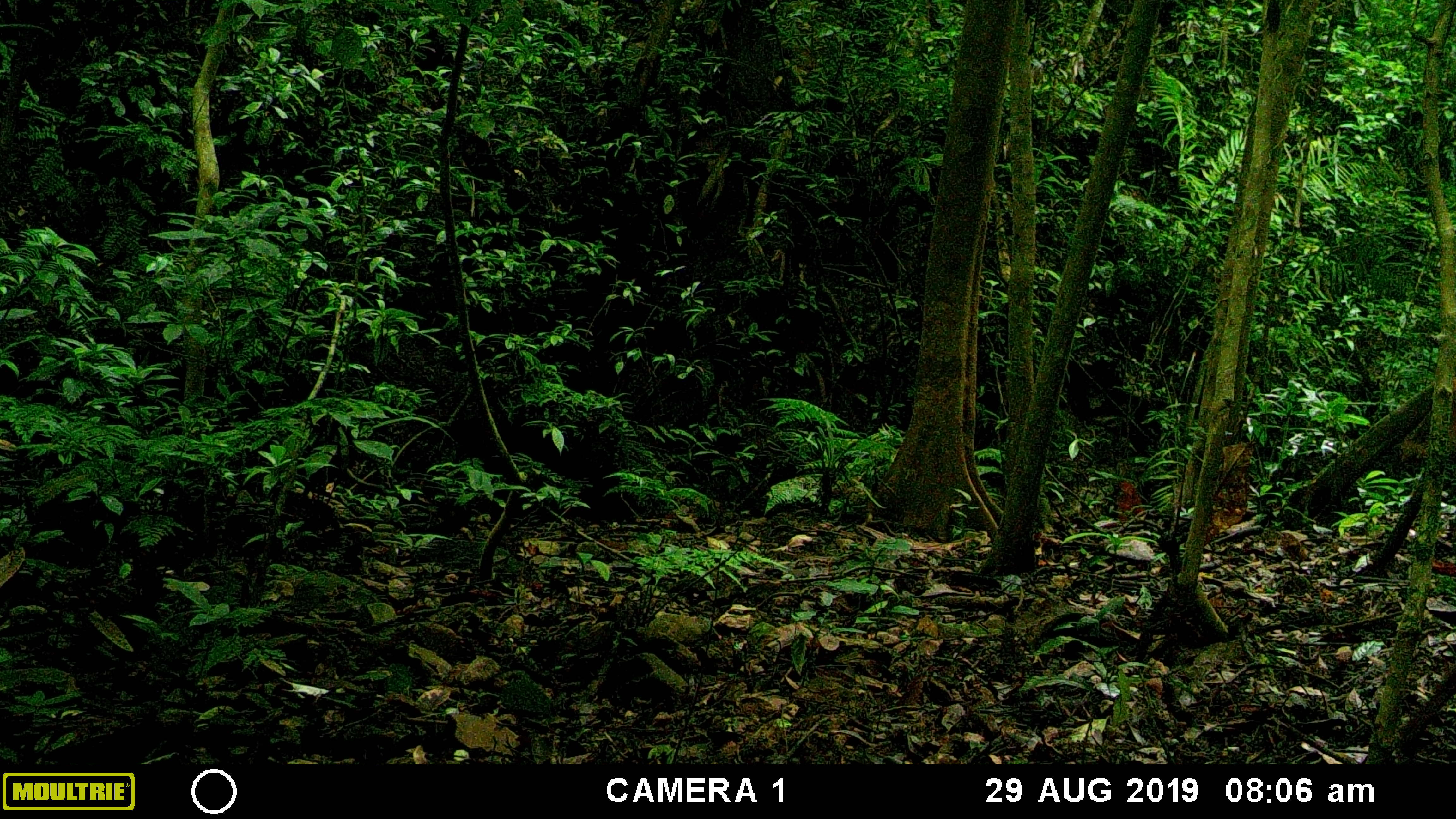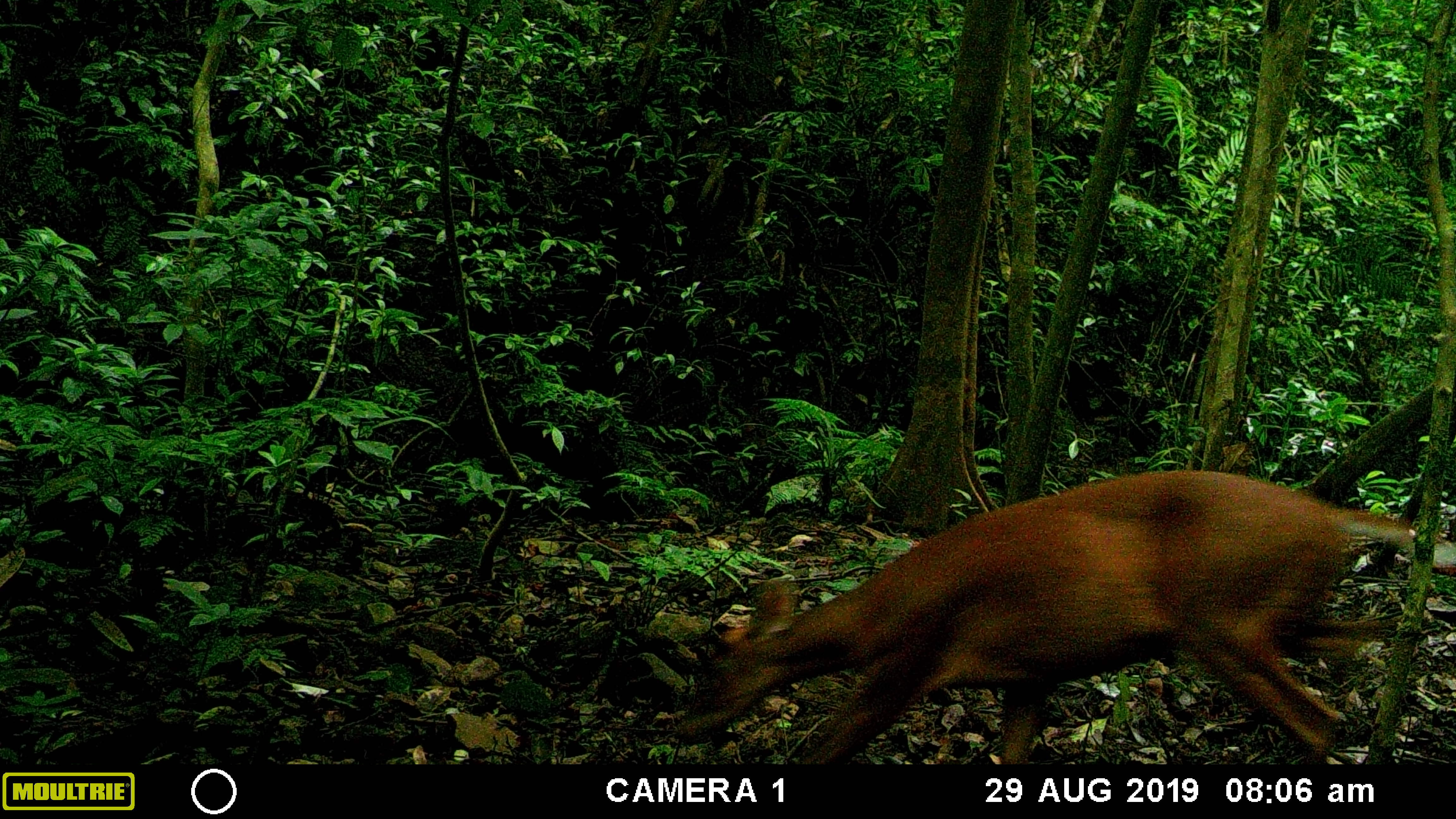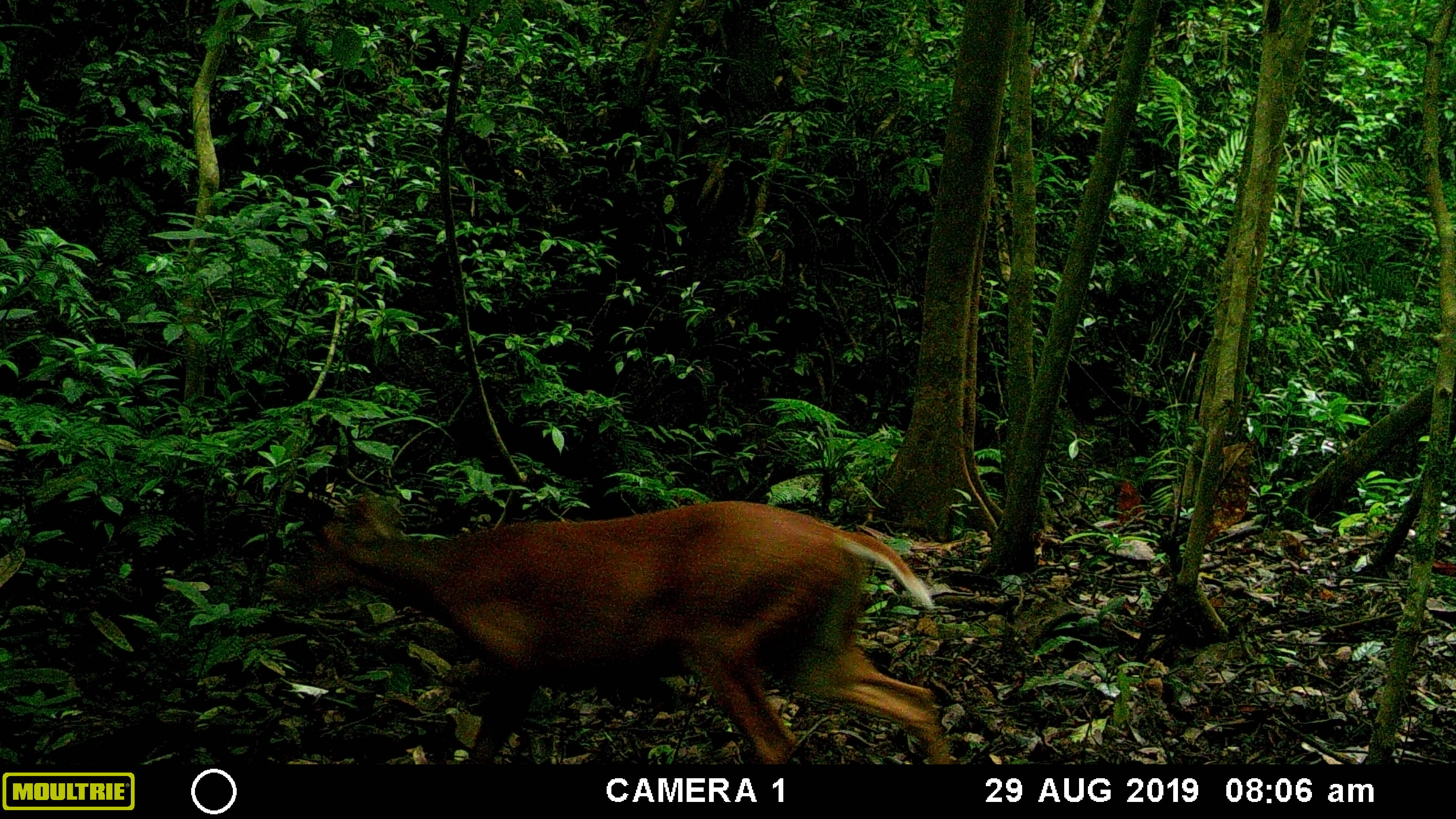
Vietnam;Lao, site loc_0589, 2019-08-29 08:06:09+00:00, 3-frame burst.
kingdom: Animalia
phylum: Chordata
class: Mammalia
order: Artiodactyla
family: Cervidae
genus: Muntiacus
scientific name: Muntiacus muntjak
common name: red muntjac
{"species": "red muntjac (Muntiacus muntjak)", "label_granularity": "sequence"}